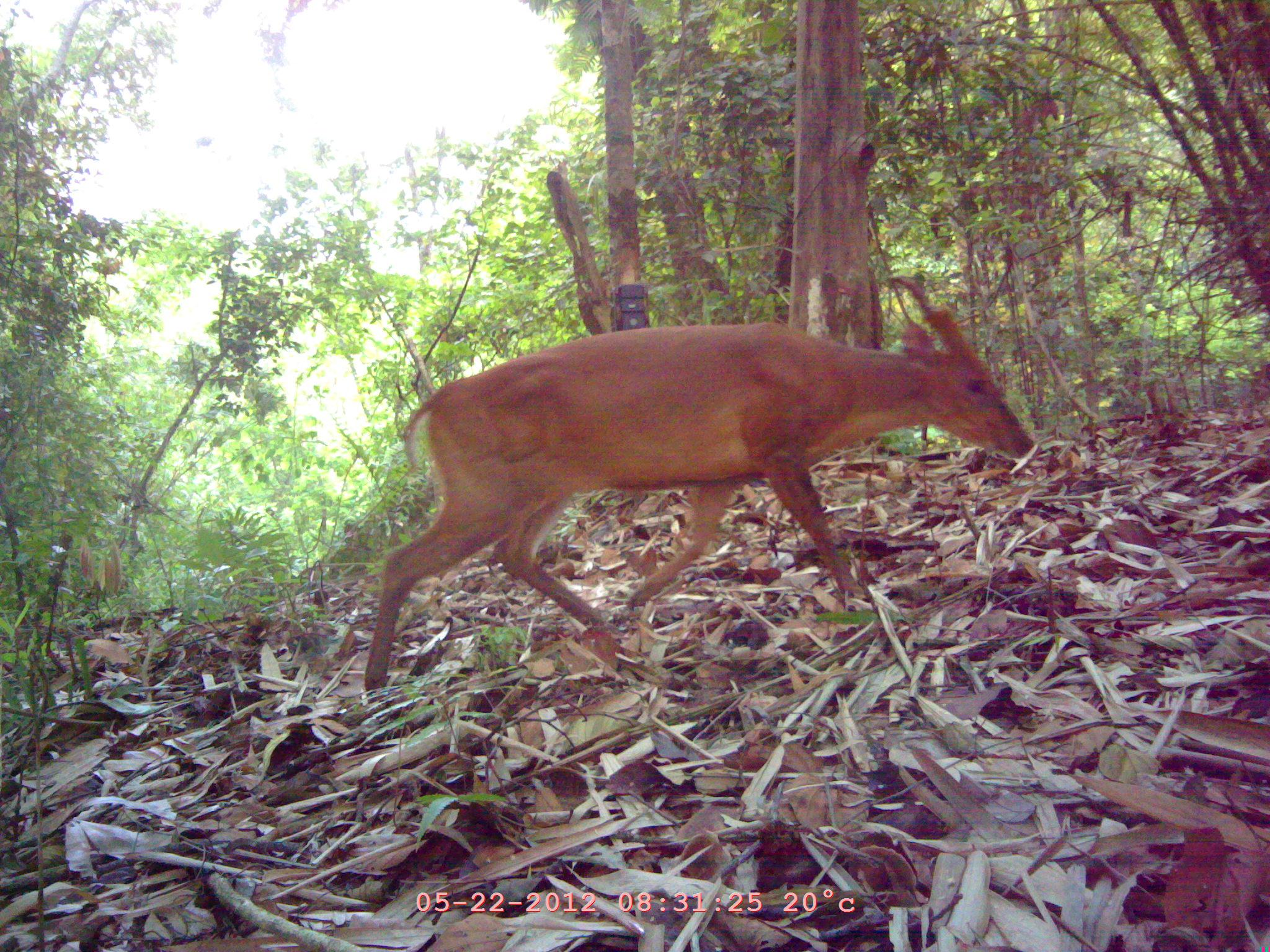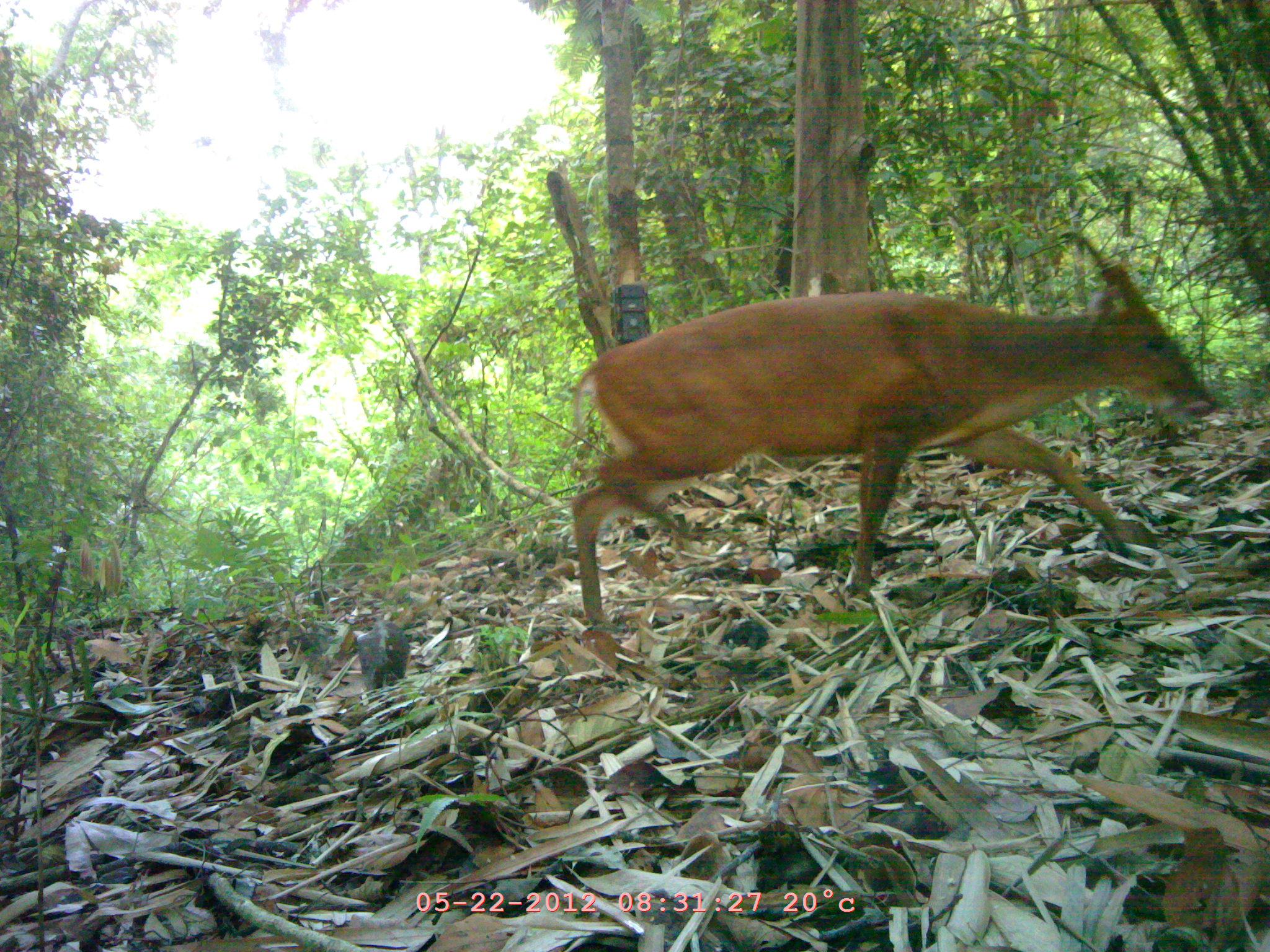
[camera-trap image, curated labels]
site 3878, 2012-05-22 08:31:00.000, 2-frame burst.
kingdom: Animalia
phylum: Chordata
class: Mammalia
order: Artiodactyla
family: Cervidae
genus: Muntiacus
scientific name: Muntiacus muntjak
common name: southern red muntjac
Muntiacus muntjak (southern red muntjac), count 1.